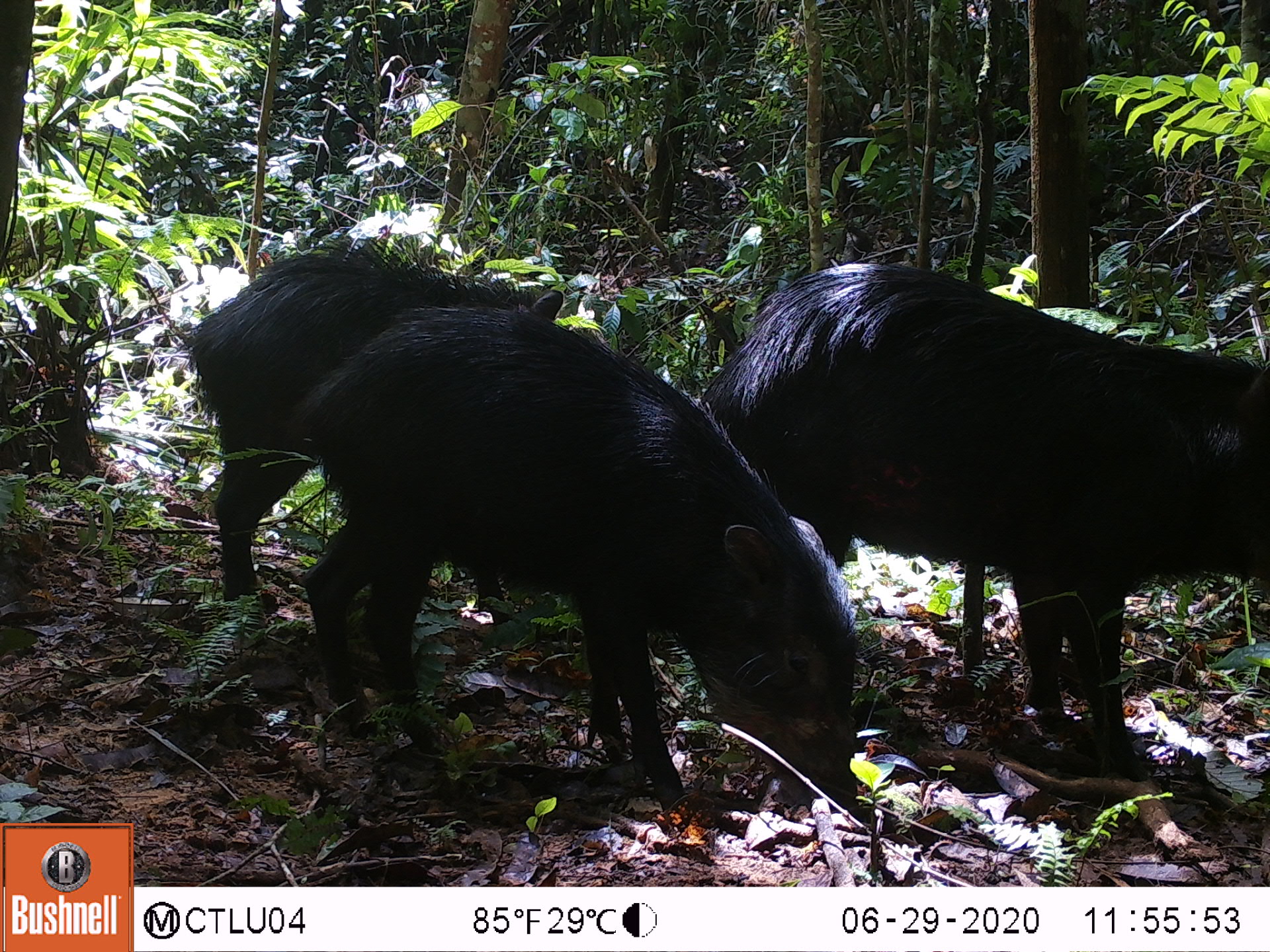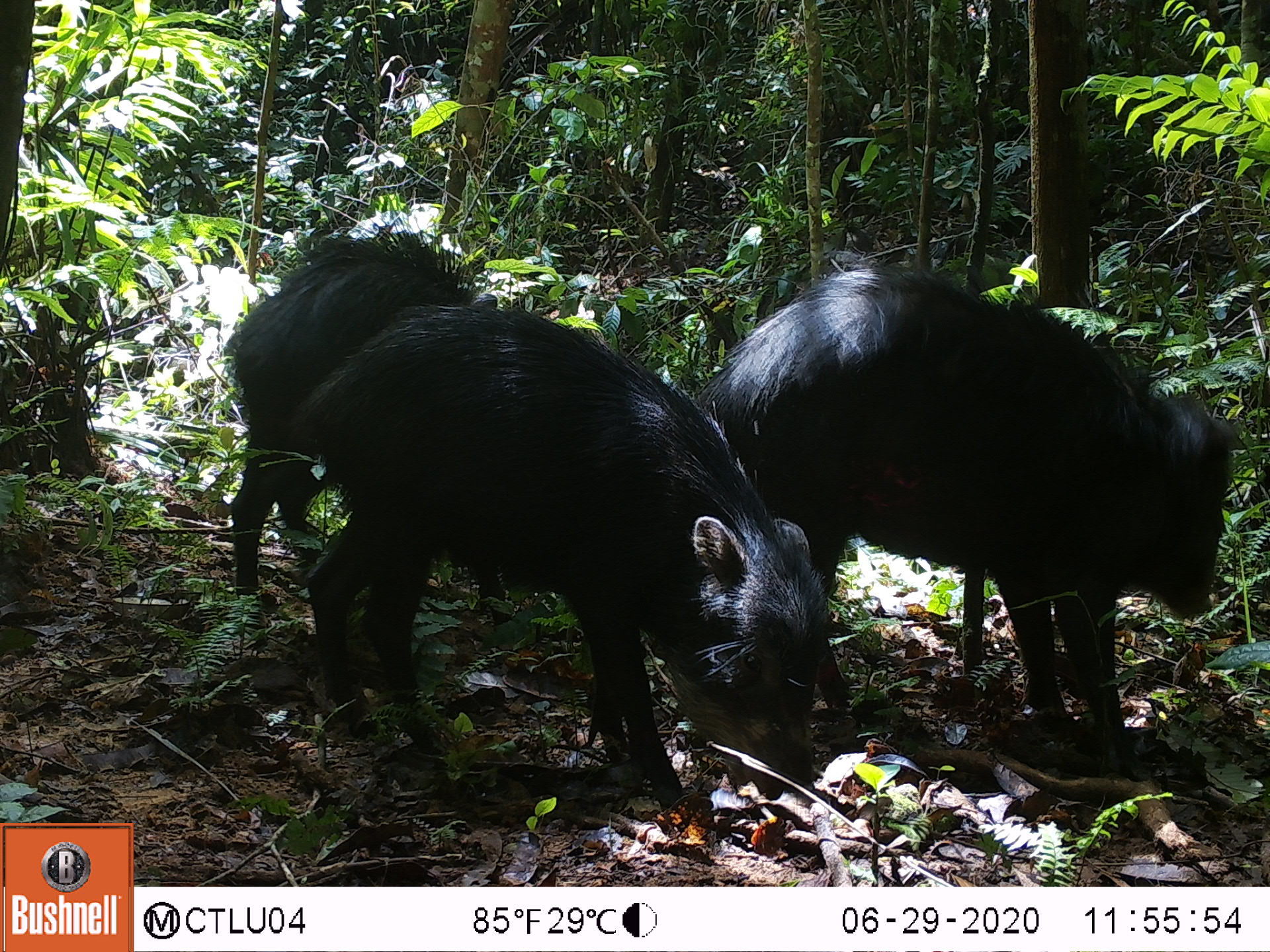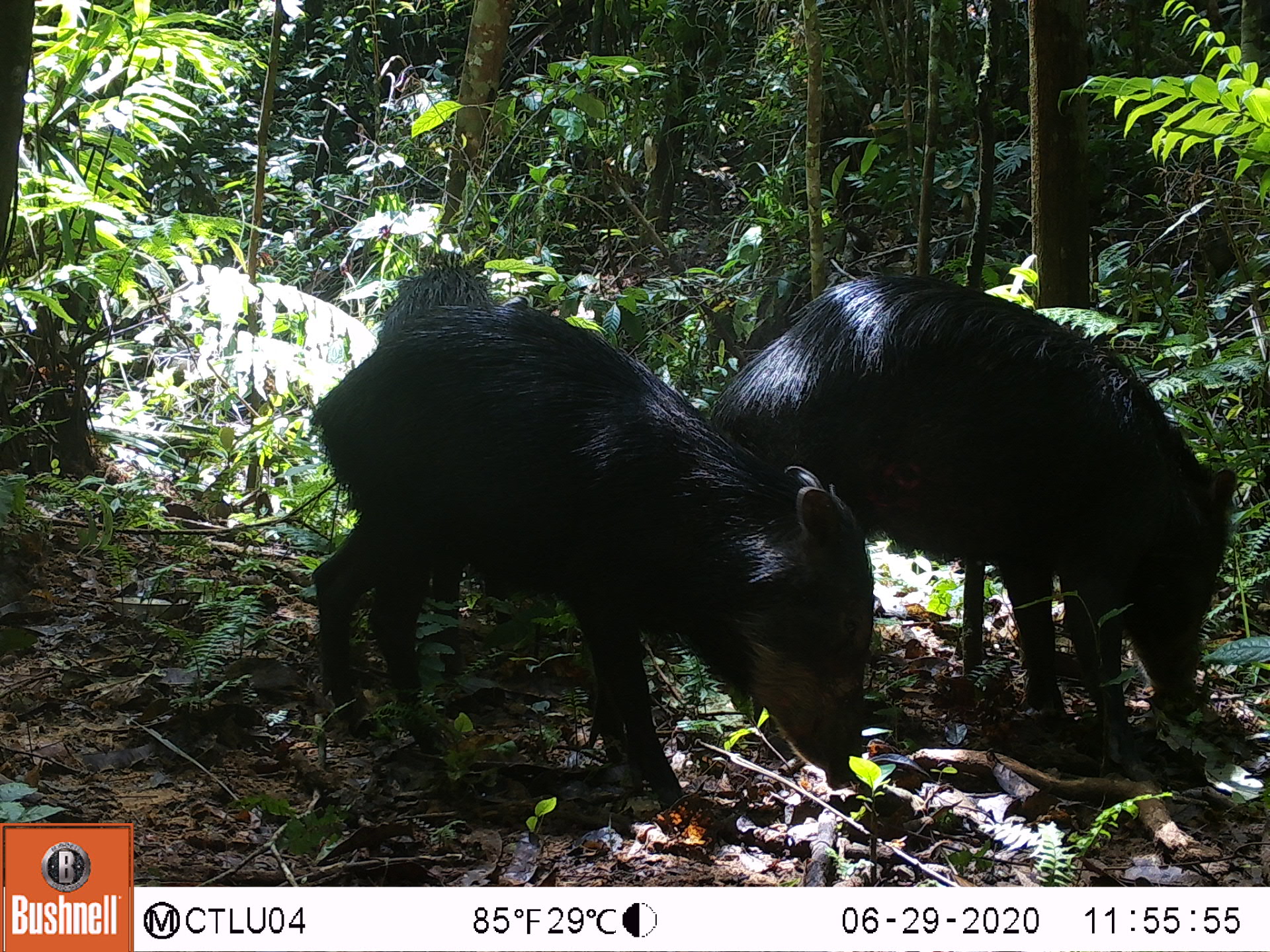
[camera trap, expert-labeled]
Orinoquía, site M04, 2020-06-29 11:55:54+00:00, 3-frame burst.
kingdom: Animalia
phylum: Chordata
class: Mammalia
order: Artiodactyla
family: Tayassuidae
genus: Tayassu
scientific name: Tayassu pecari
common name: white-lipped peccary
White-lipped peccary (Tayassu pecari).